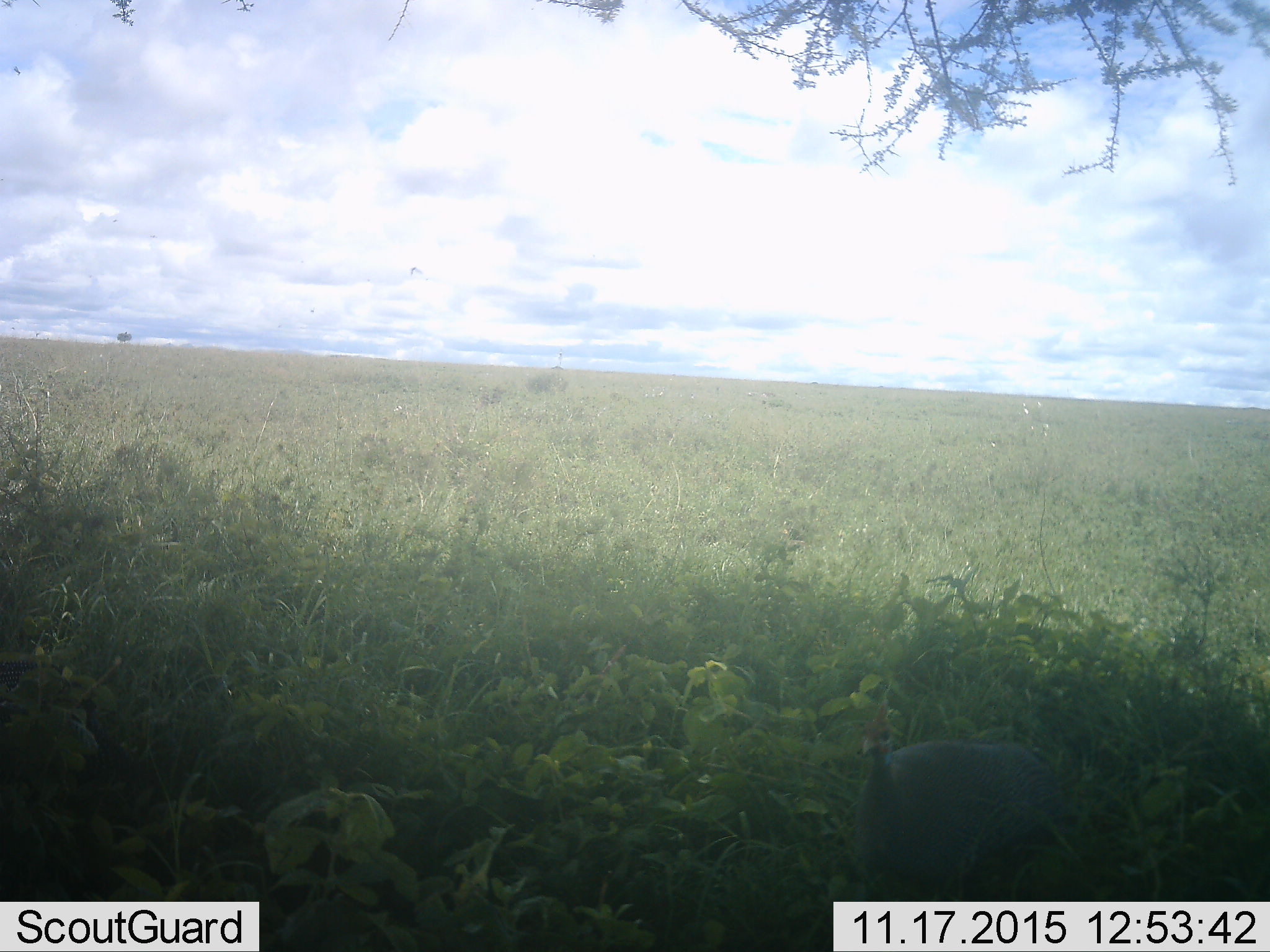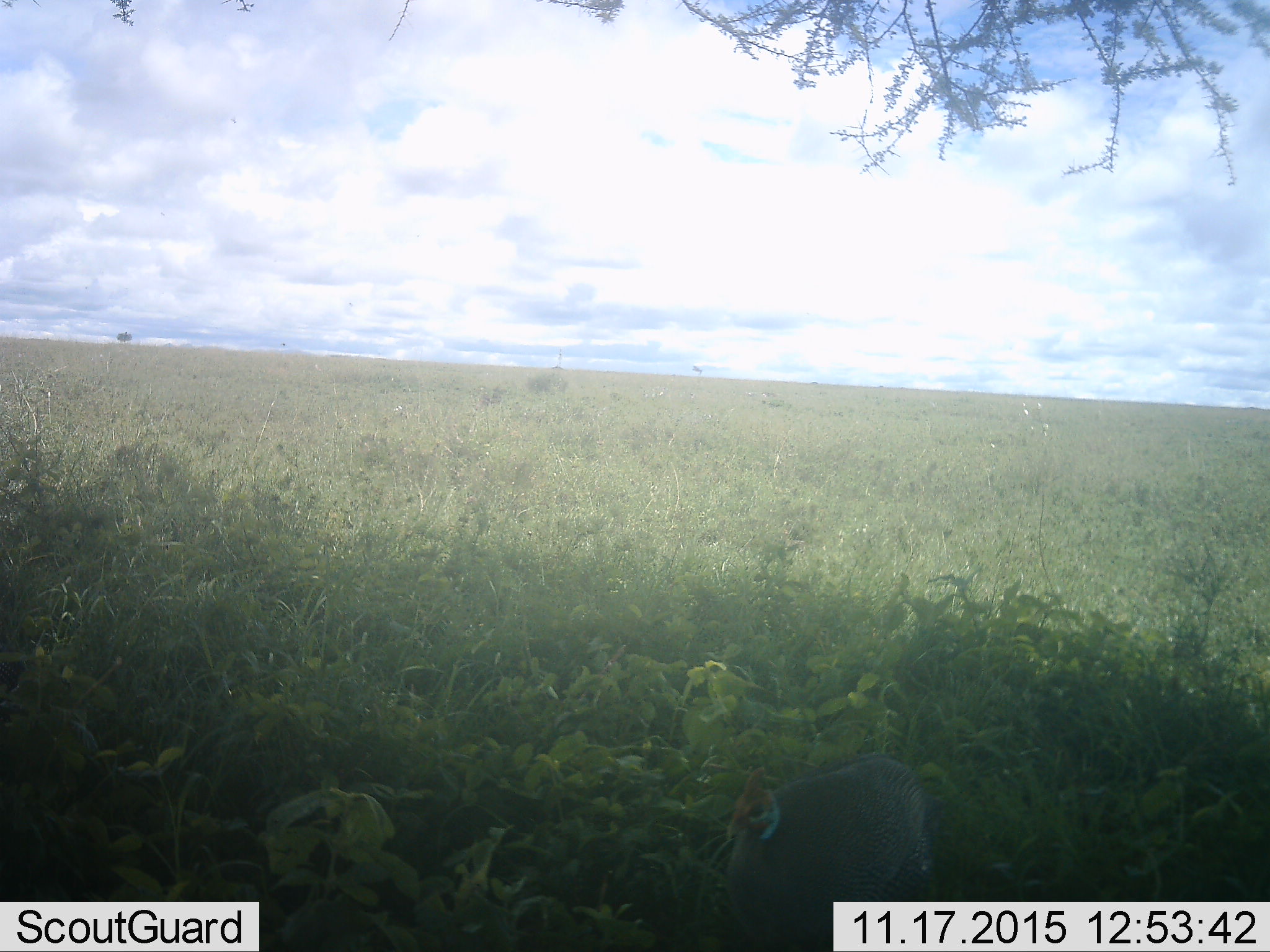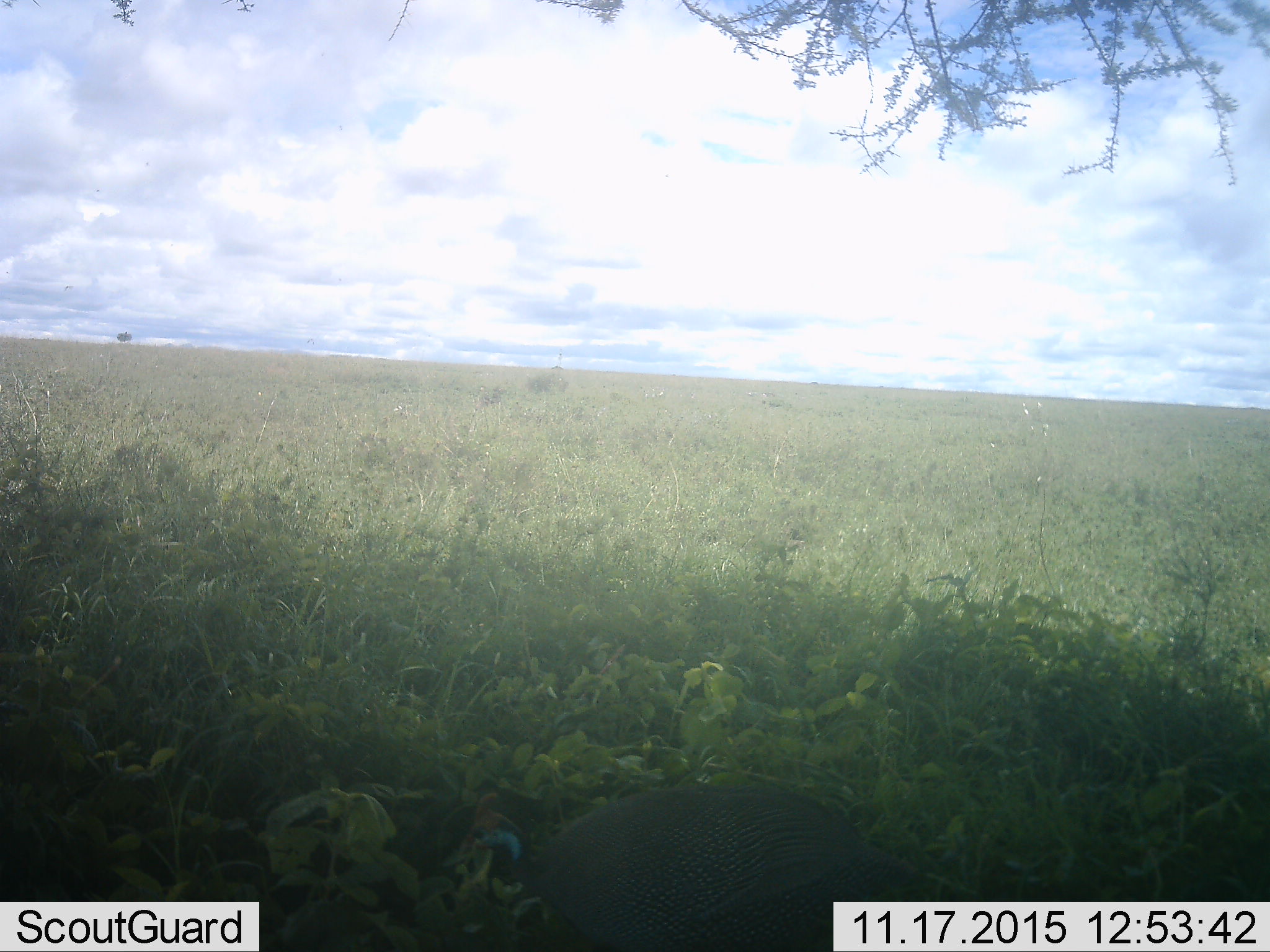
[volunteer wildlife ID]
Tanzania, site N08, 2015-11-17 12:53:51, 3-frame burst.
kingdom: Animalia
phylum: Chordata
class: Aves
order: Galliformes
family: Numididae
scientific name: Numididae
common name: guinea fowl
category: guineafowl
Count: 1.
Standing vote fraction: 0%.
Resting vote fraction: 0%.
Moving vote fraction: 100%.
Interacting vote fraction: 0%.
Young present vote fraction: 0%.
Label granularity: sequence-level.